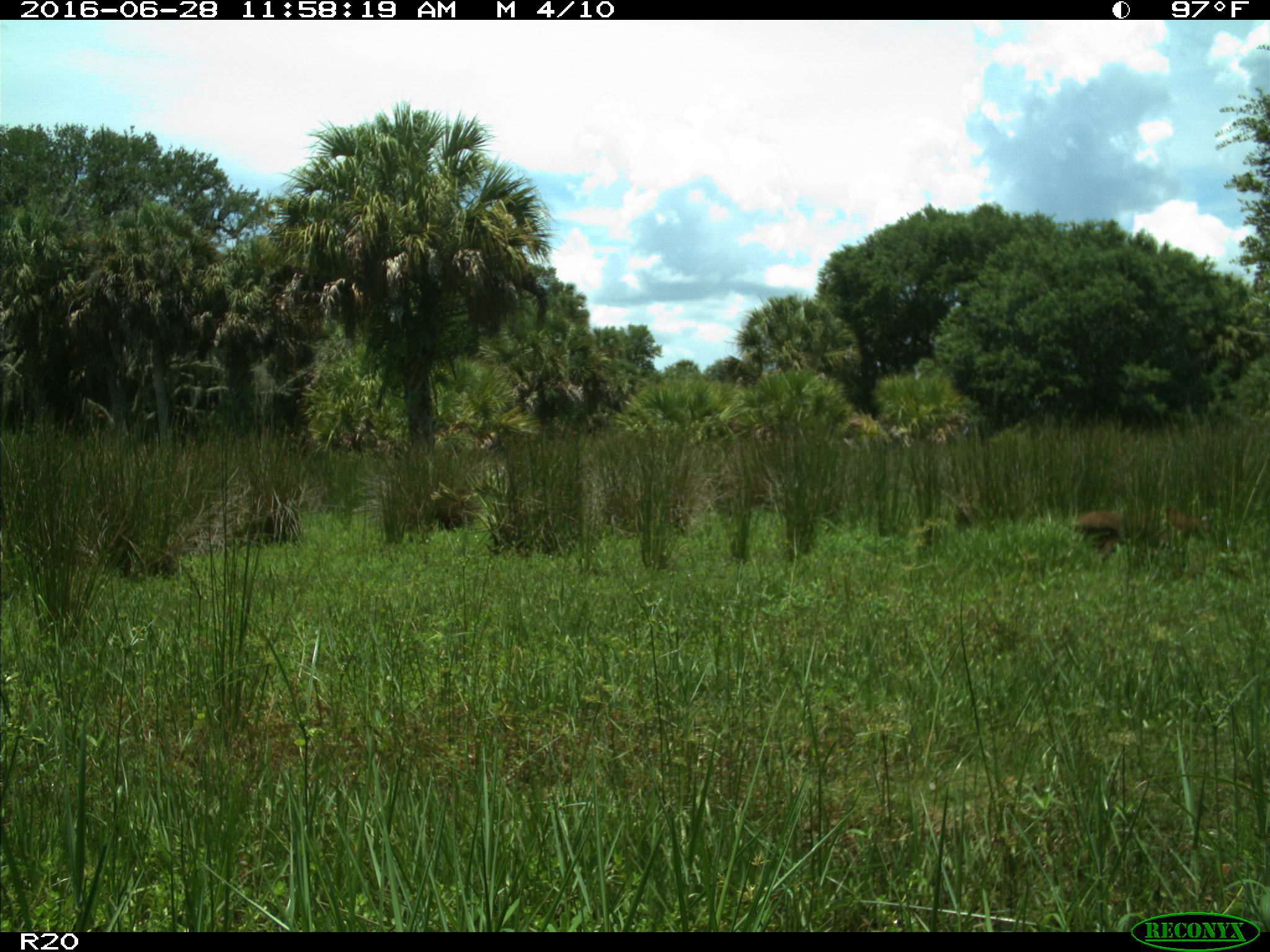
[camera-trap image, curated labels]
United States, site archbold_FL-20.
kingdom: Animalia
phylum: Chordata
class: Mammalia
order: Carnivora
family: Felidae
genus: Lynx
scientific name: Lynx rufus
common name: bobcat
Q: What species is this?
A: Lynx rufus (bobcat).